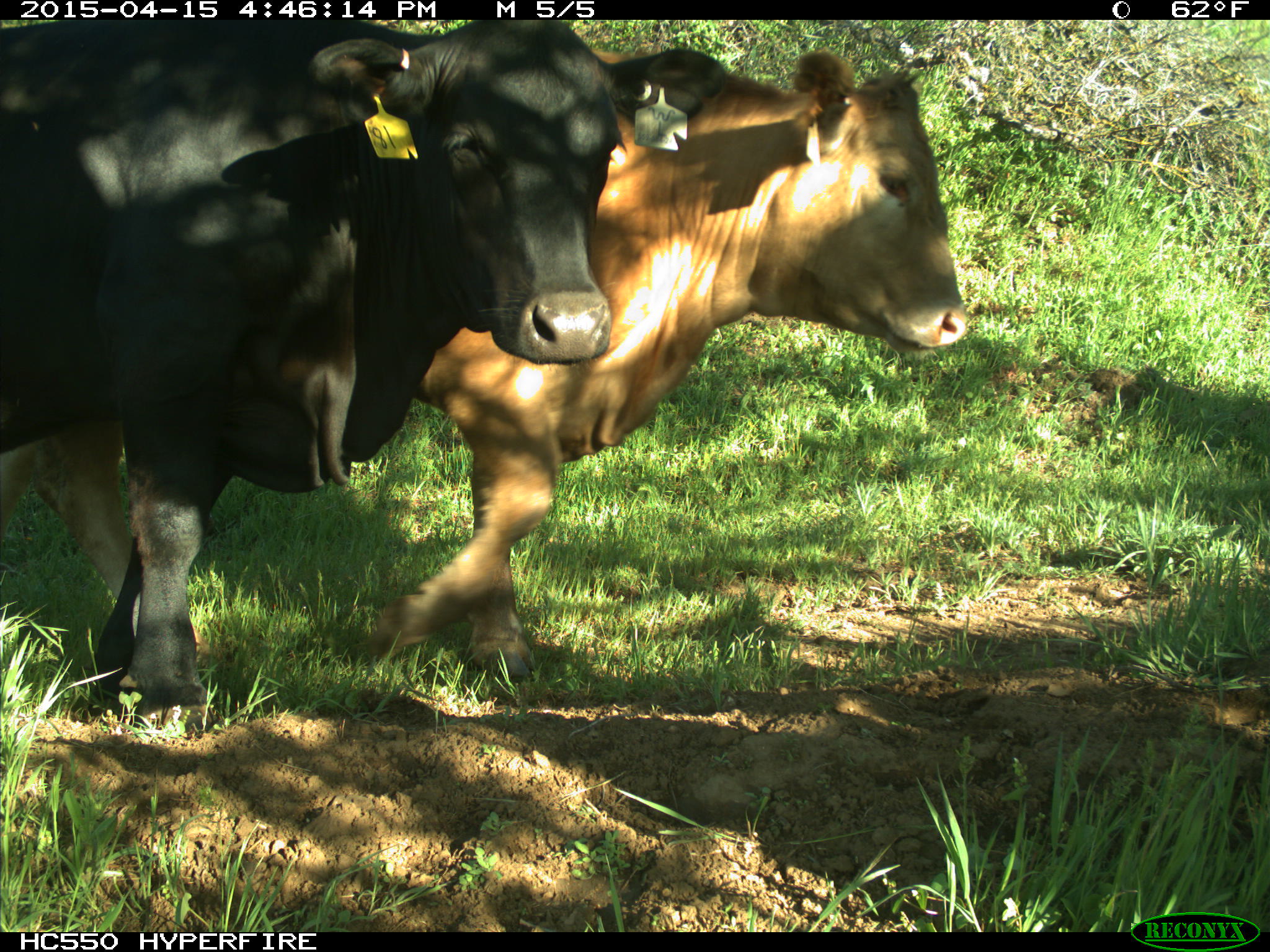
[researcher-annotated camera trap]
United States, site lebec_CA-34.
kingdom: Animalia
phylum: Chordata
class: Mammalia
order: Artiodactyla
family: Bovidae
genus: Bos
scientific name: Bos taurus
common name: domestic cow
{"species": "Bos taurus (domestic cow)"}